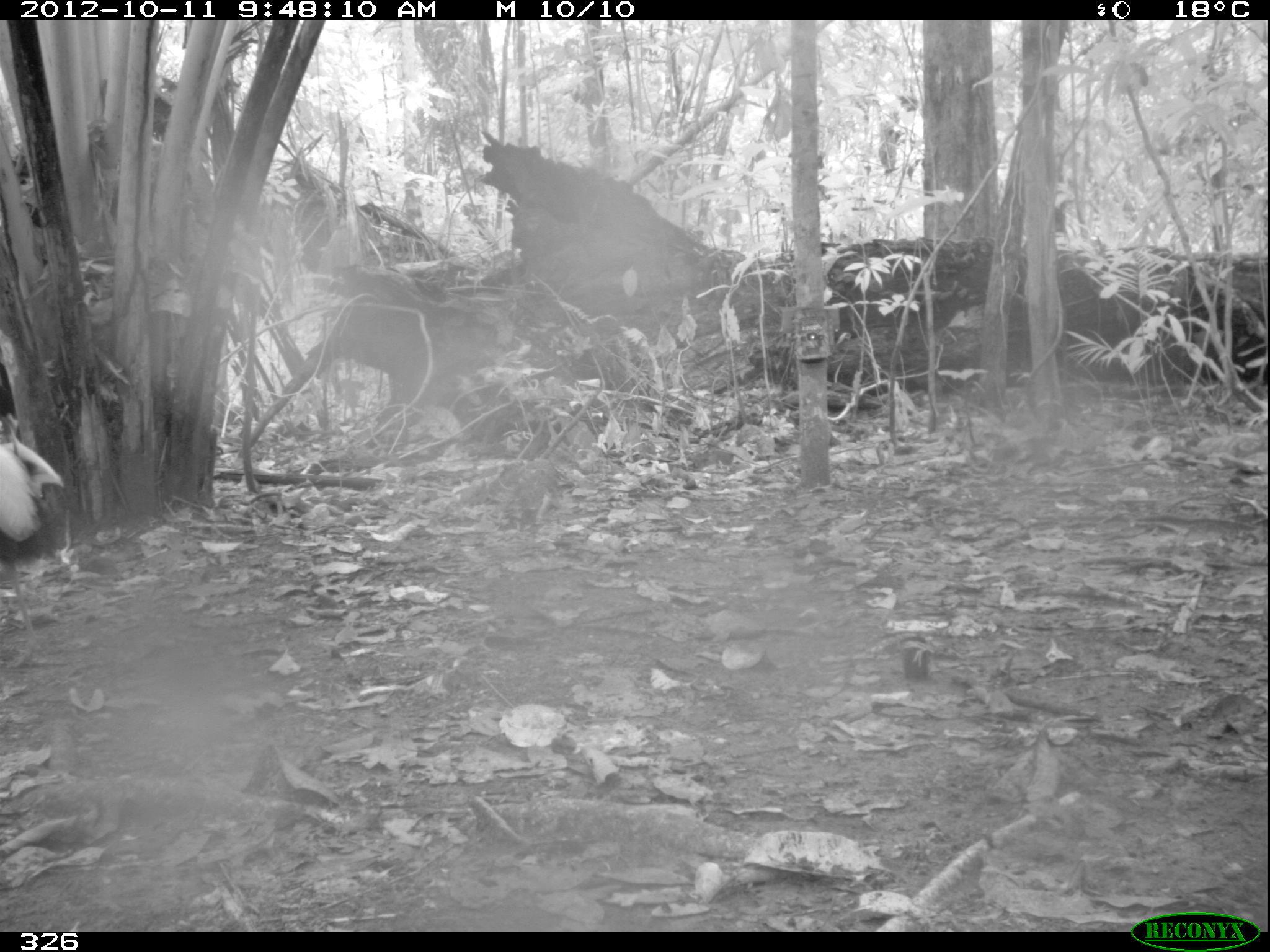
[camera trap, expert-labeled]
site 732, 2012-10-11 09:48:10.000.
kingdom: Animalia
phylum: Chordata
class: Aves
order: Gruiformes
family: Psophiidae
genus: Psophia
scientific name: Psophia leucoptera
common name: pale-winged trumpeter